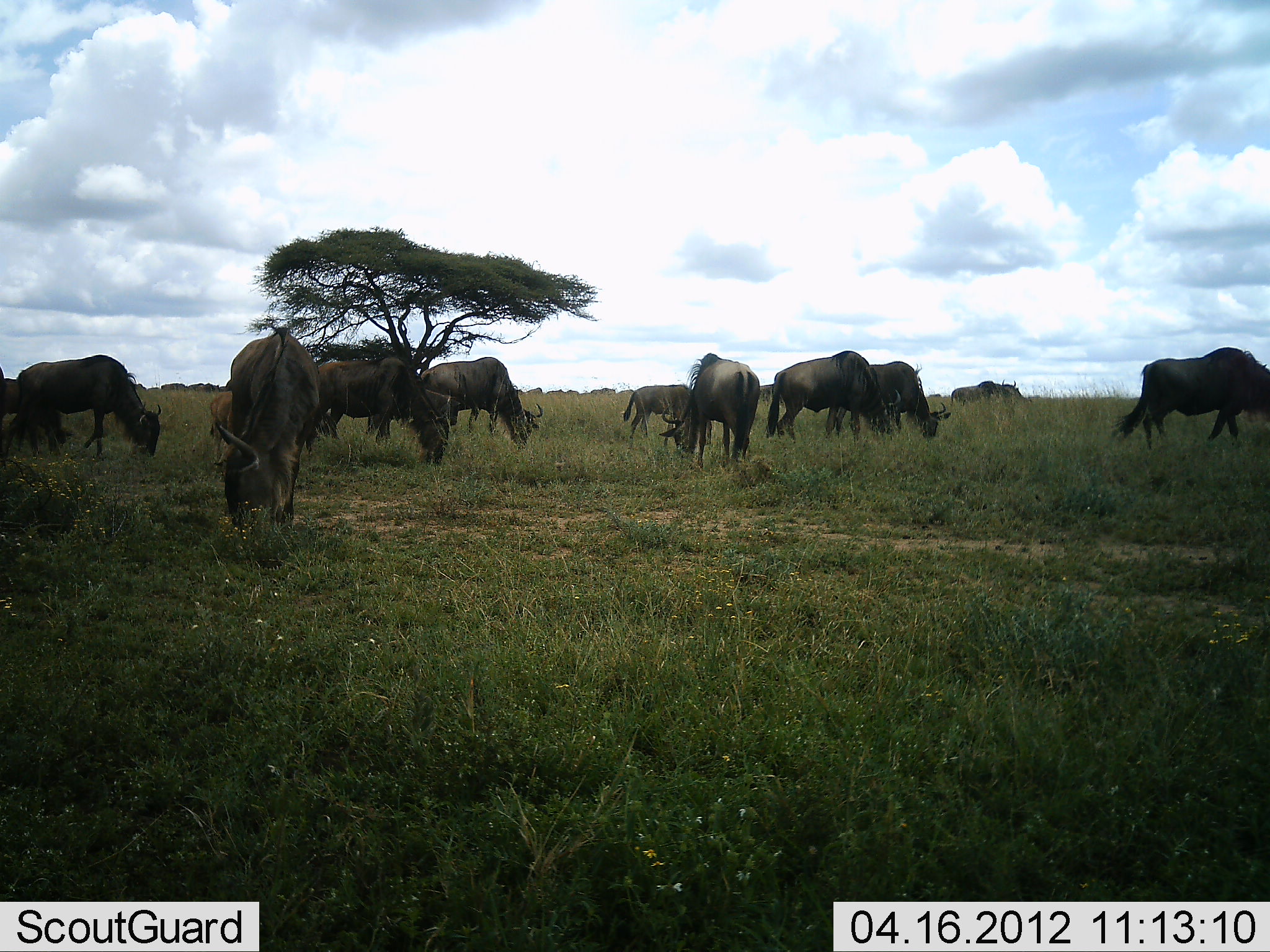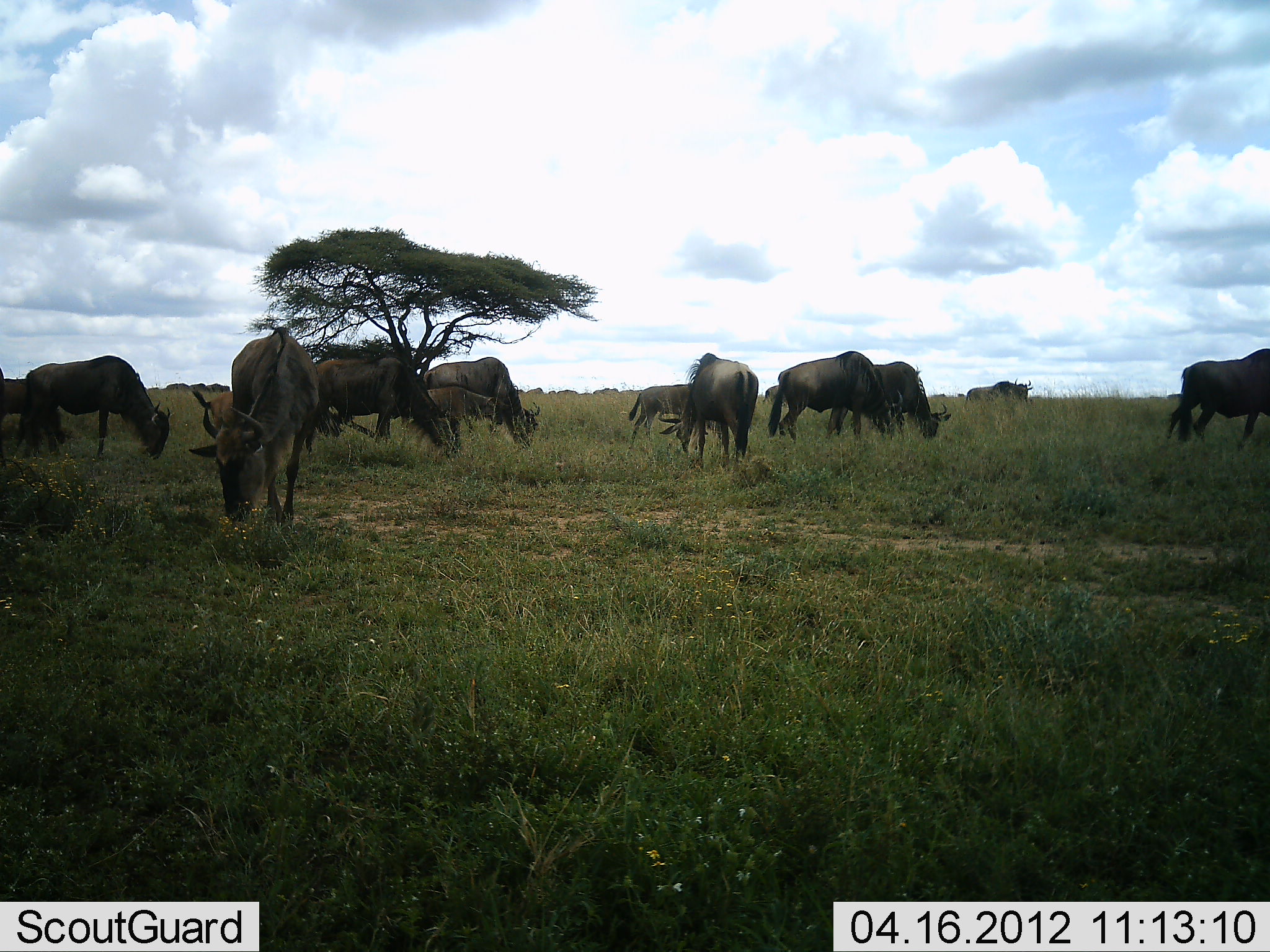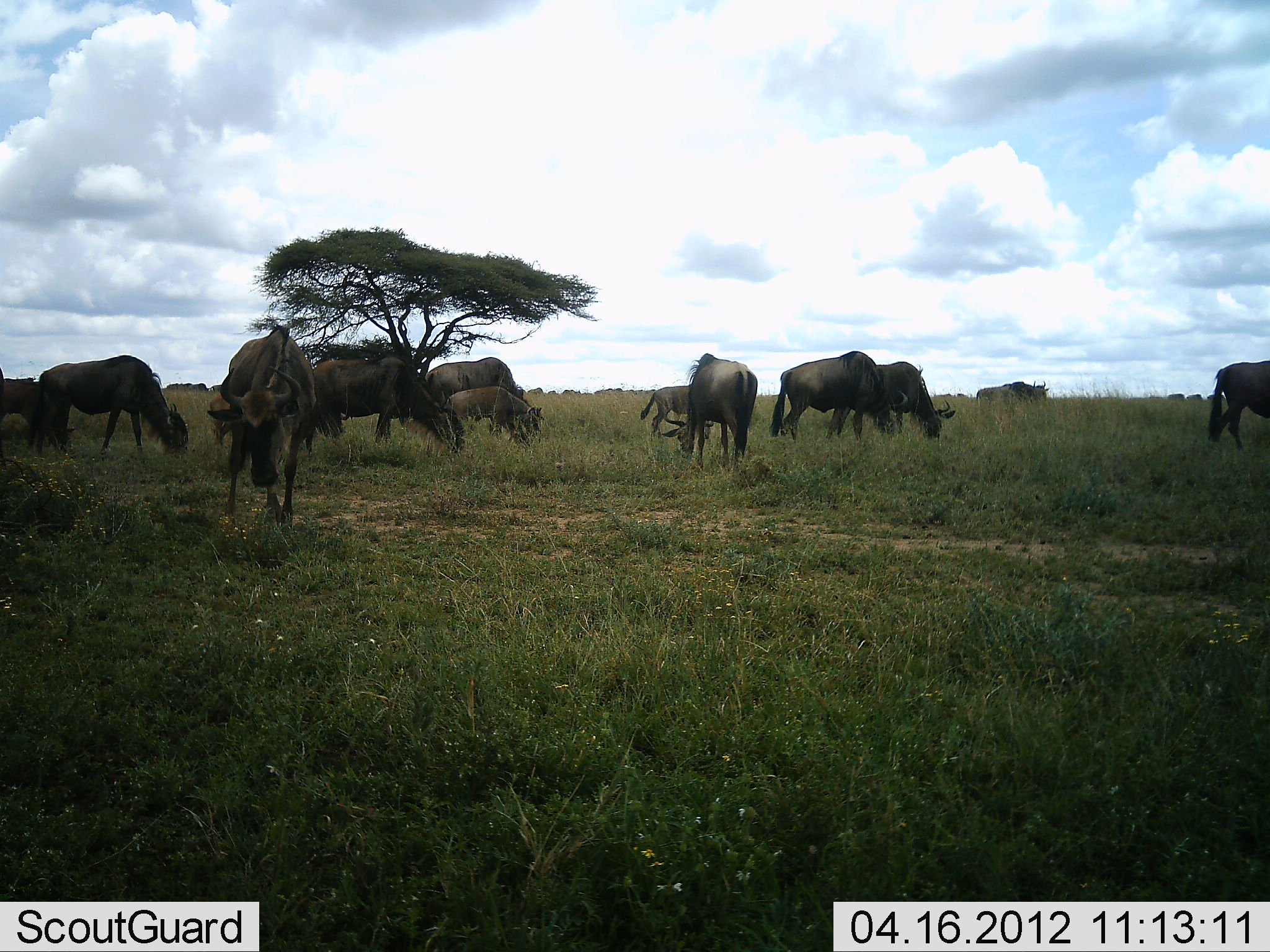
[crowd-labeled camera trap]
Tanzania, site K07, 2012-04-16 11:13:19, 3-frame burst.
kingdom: Animalia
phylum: Chordata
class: Mammalia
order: Artiodactyla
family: Bovidae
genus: Connochaetes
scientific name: Connochaetes taurinus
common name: blue wildebeest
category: wildebeest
Wildebeest (blue wildebeest) (Connochaetes taurinus), count 11-50. Behavior (volunteer vote fractions): standing 39%, resting 4%, moving 25%, interacting 0%. Young present (vote fraction): 29%. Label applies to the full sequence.